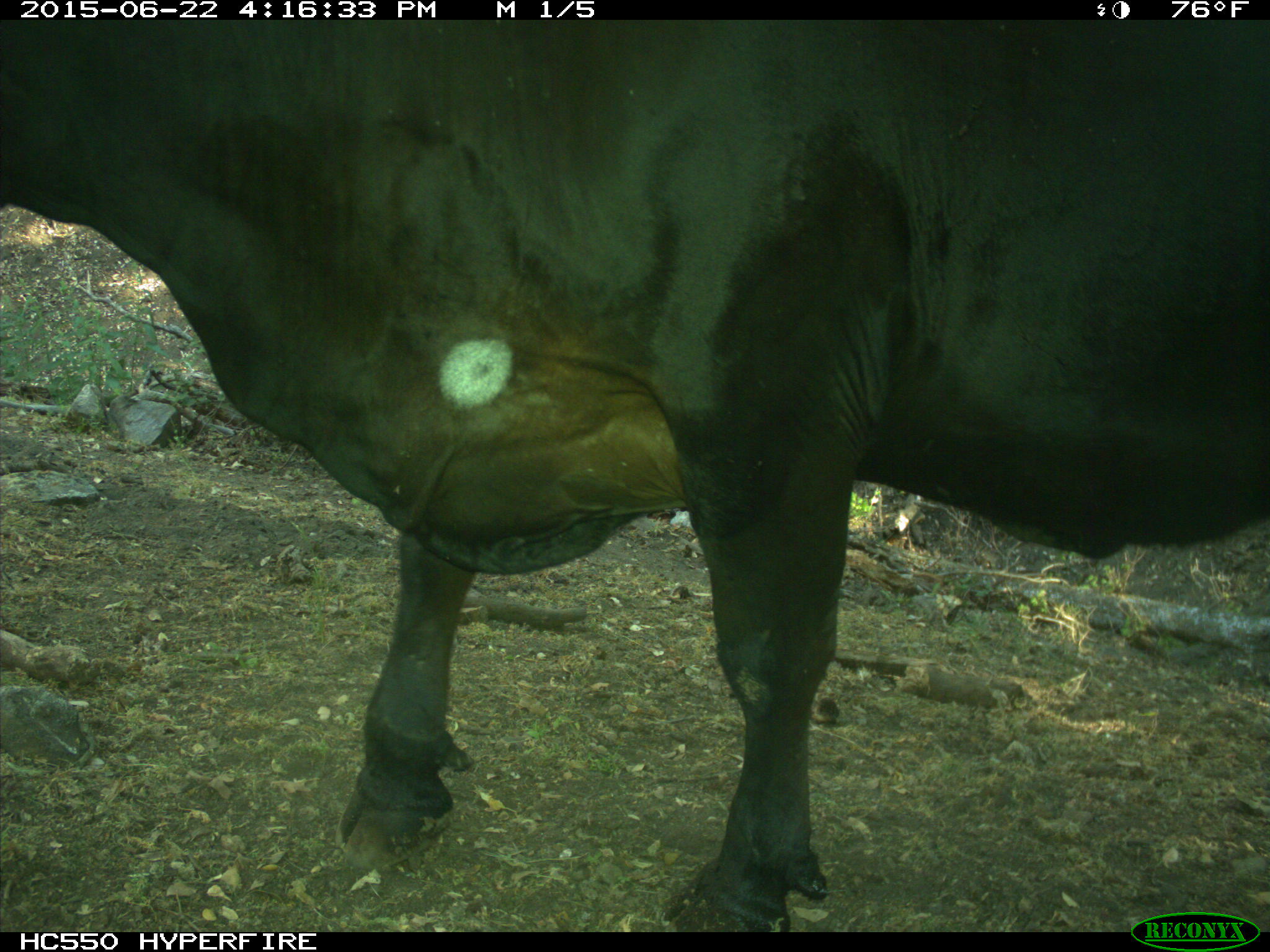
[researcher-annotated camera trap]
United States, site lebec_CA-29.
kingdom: Animalia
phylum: Chordata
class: Mammalia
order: Artiodactyla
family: Bovidae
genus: Bos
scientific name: Bos taurus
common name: domestic cow